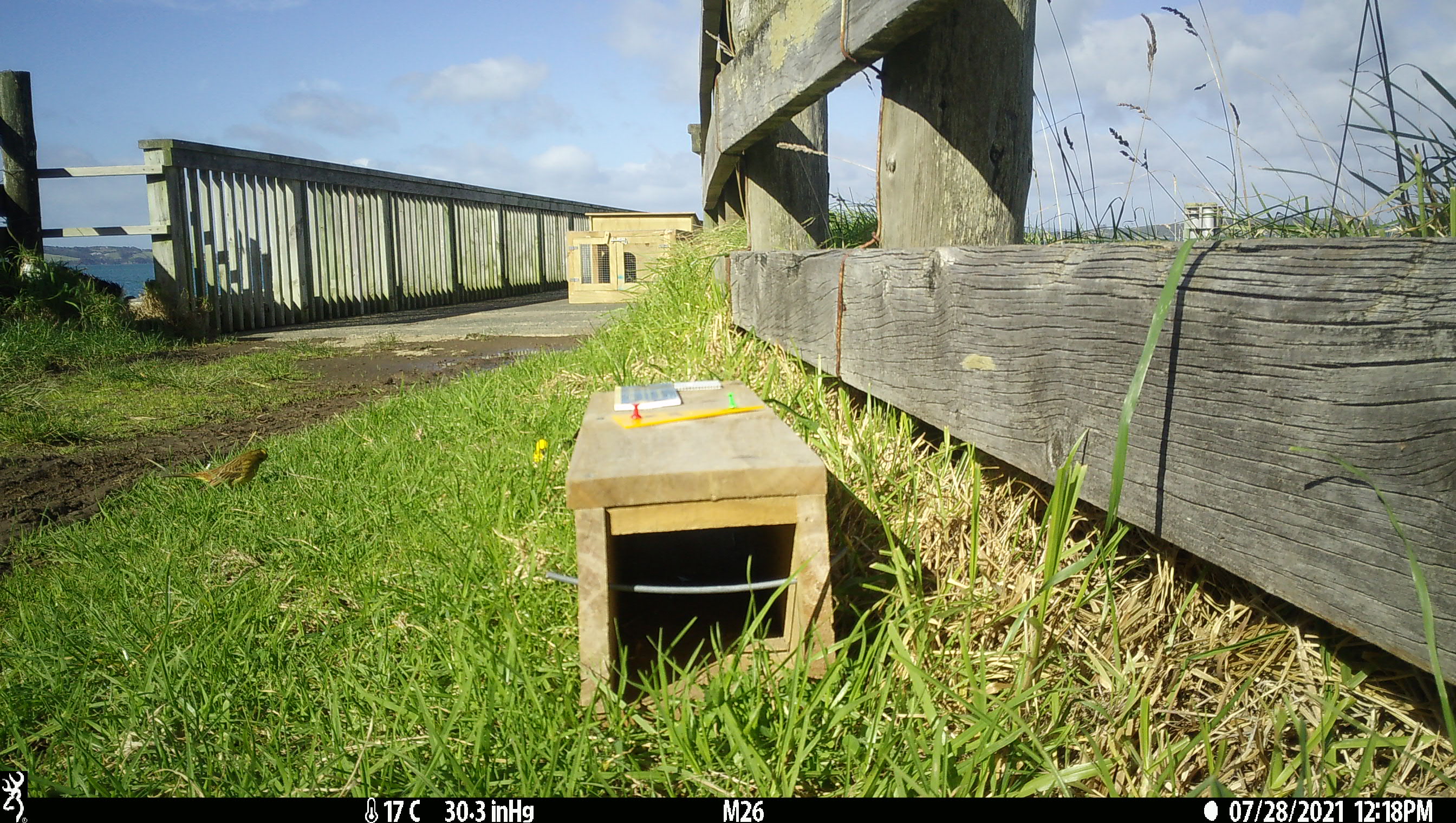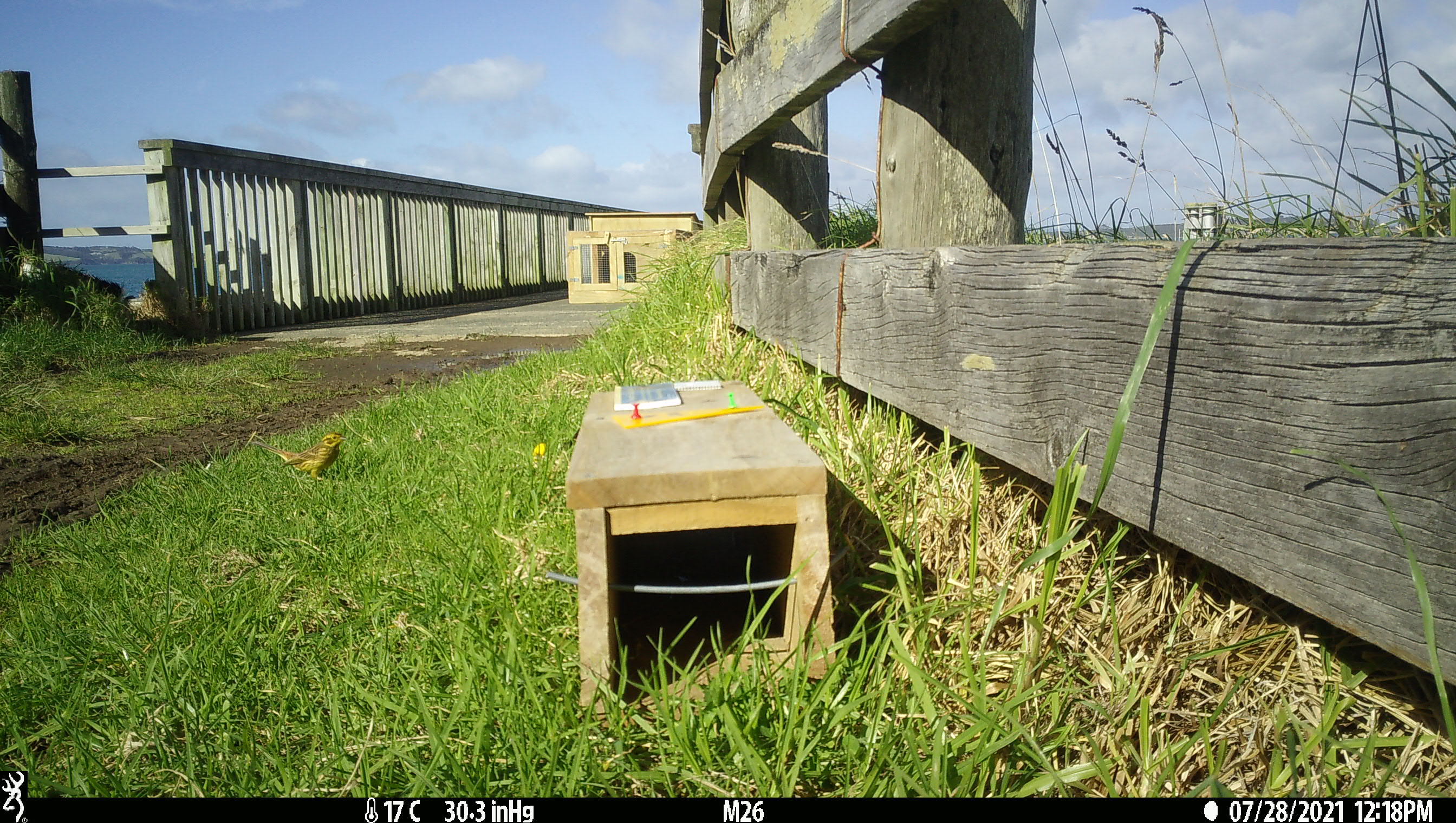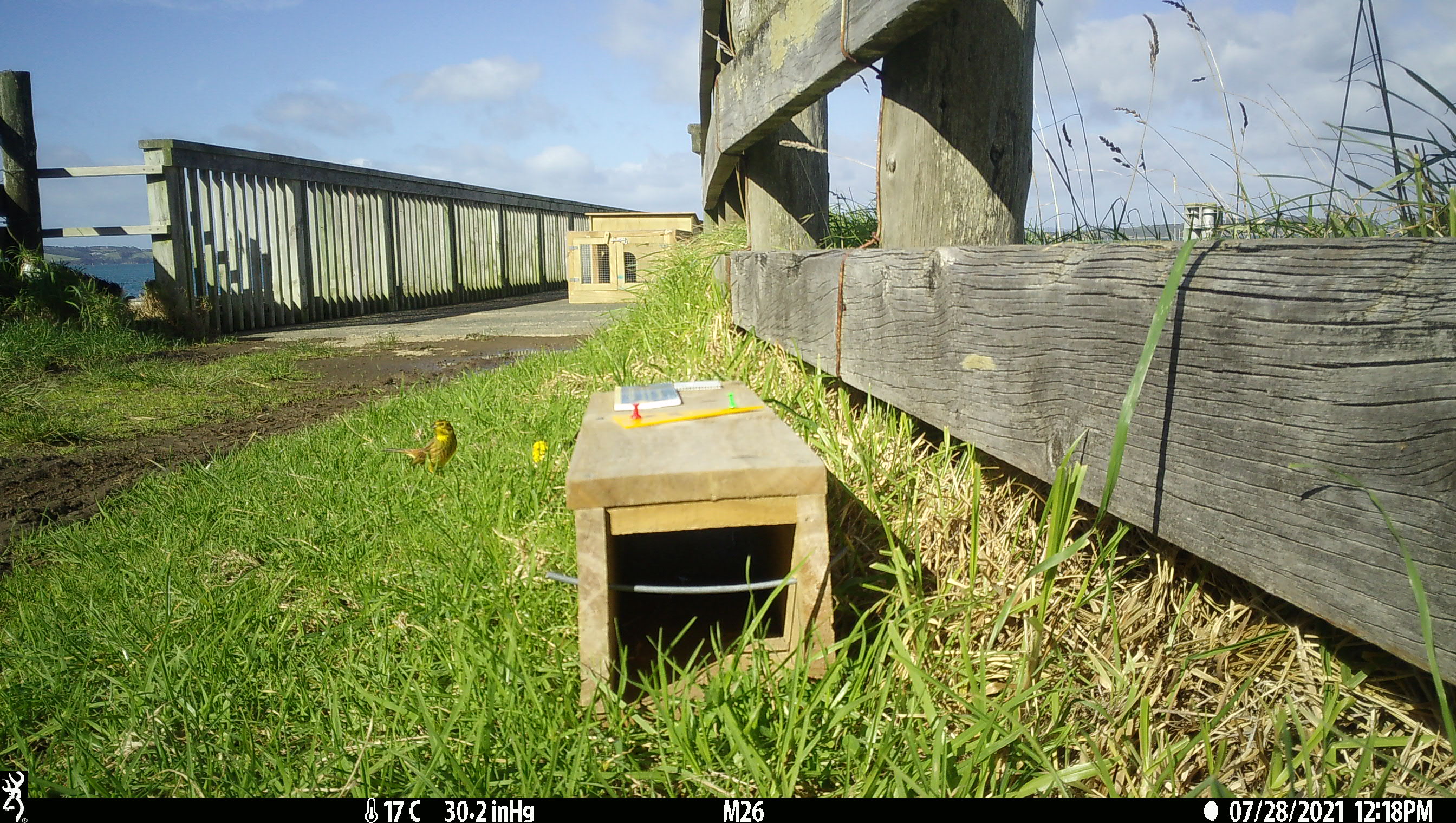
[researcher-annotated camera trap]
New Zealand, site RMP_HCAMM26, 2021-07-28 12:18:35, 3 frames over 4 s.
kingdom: Animalia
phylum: Chordata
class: Aves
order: Passeriformes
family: Emberizidae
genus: Emberiza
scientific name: Emberiza citrinella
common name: yellowhammer